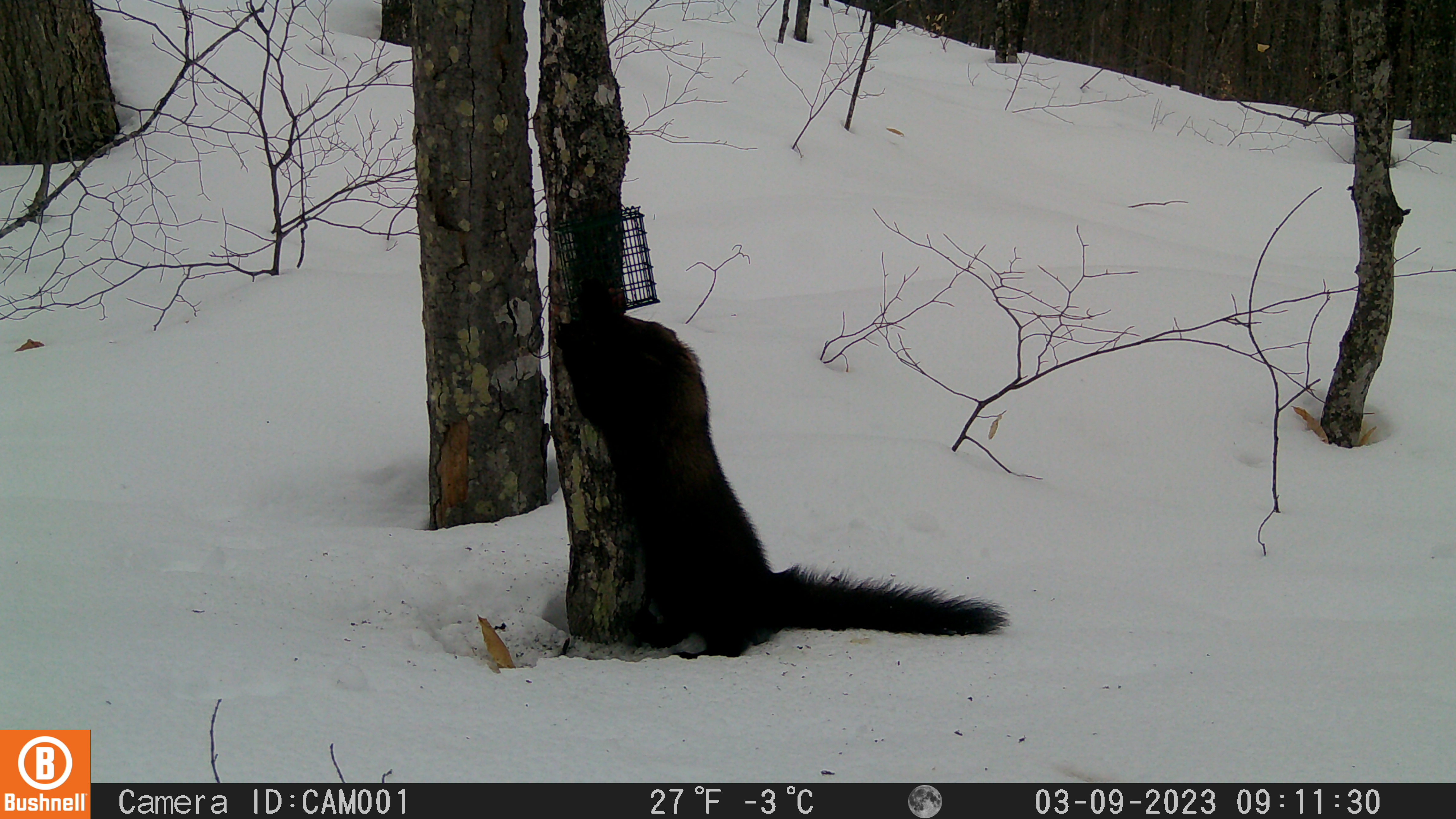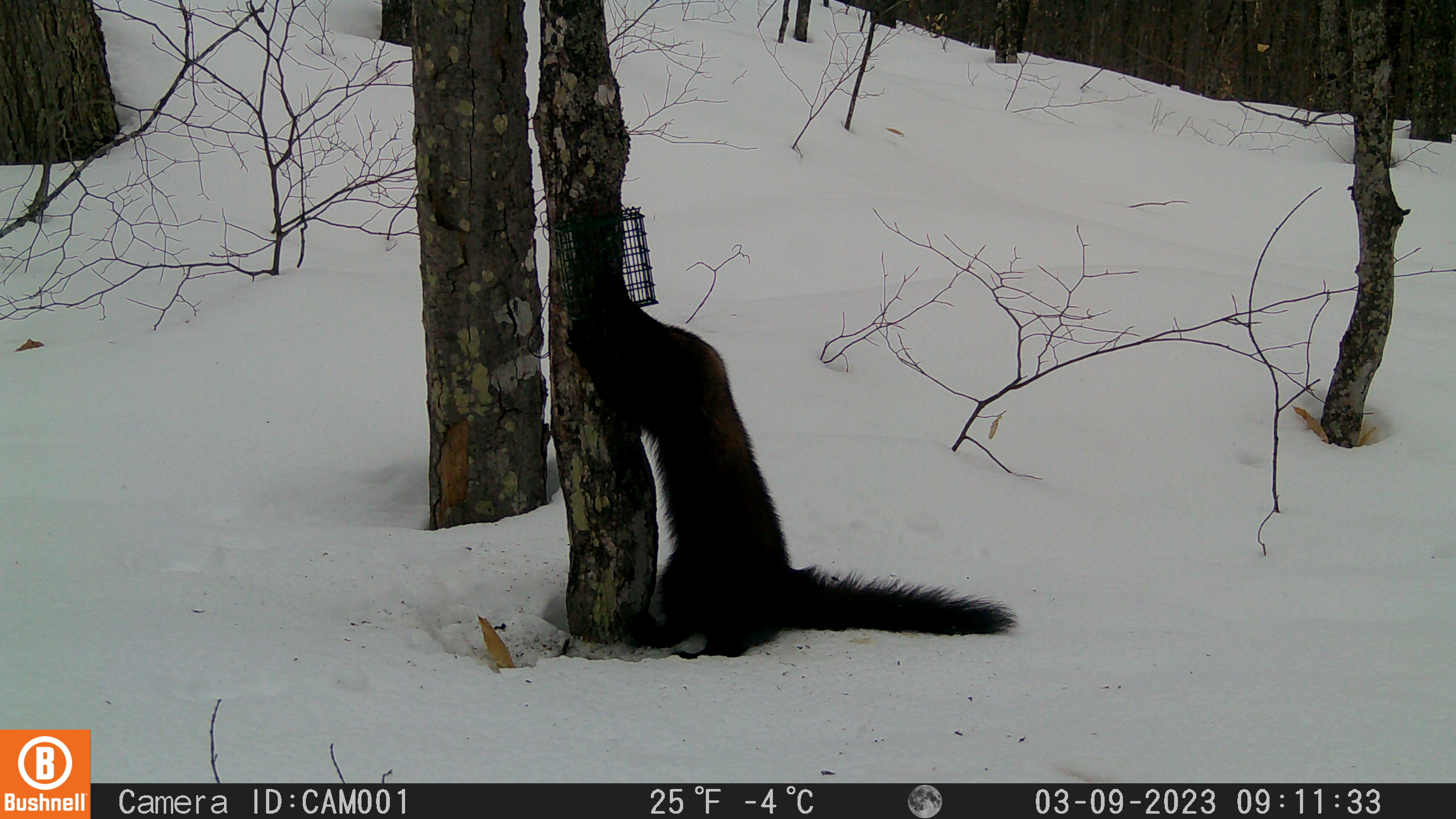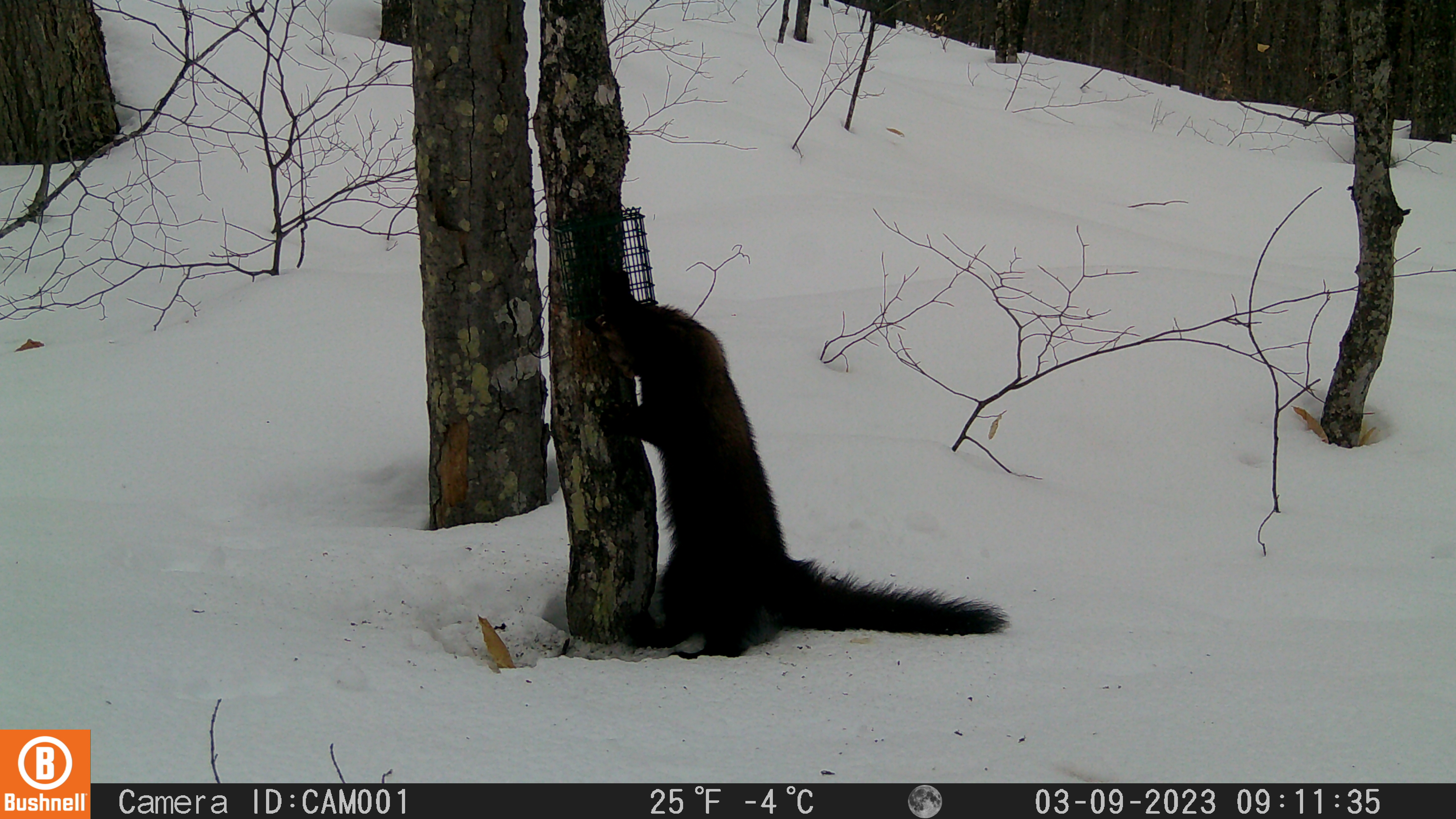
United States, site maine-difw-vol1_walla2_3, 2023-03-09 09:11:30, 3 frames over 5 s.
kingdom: Animalia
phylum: Chordata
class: Mammalia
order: Carnivora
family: Mustelidae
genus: Pekania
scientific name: Pekania pennanti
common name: fisher